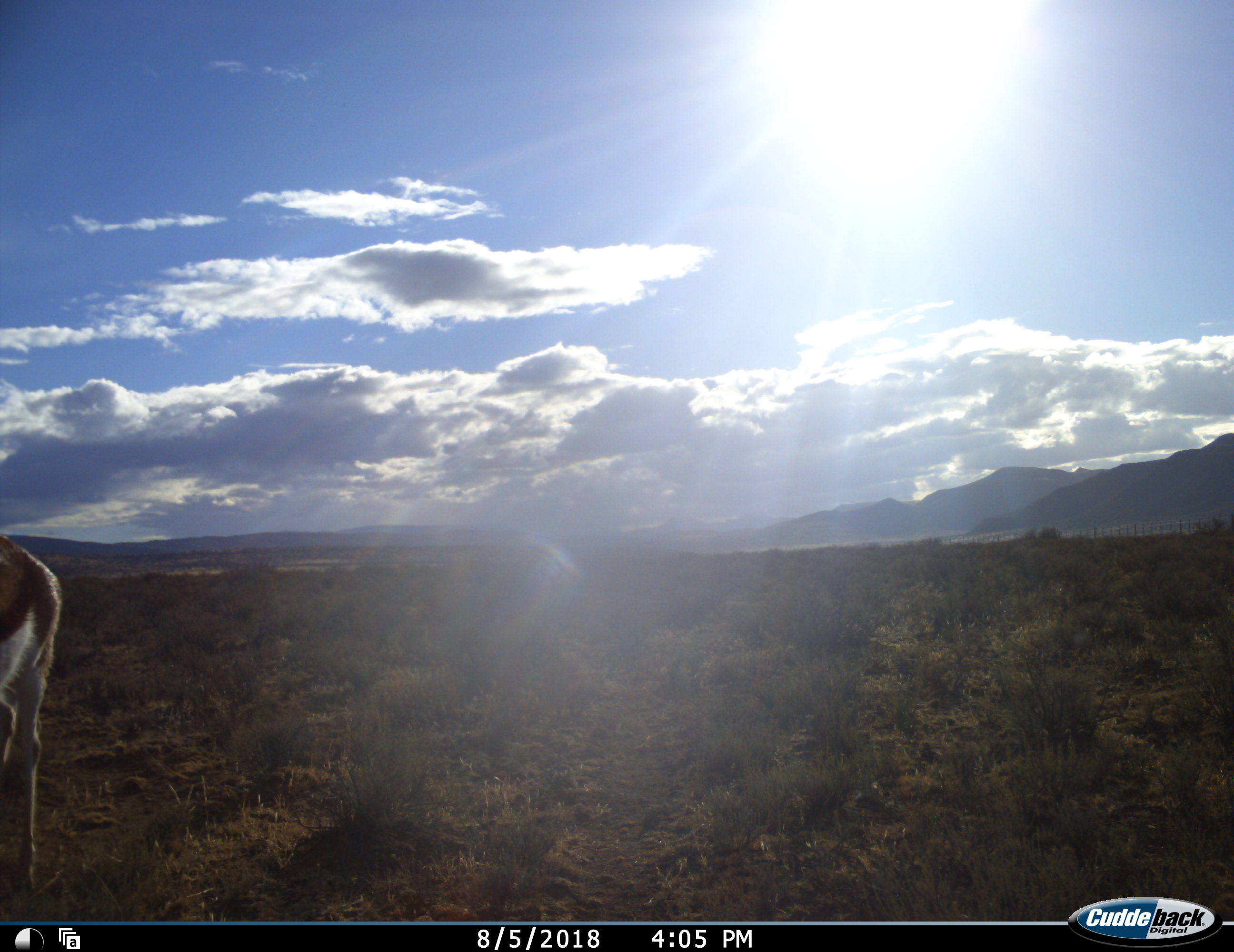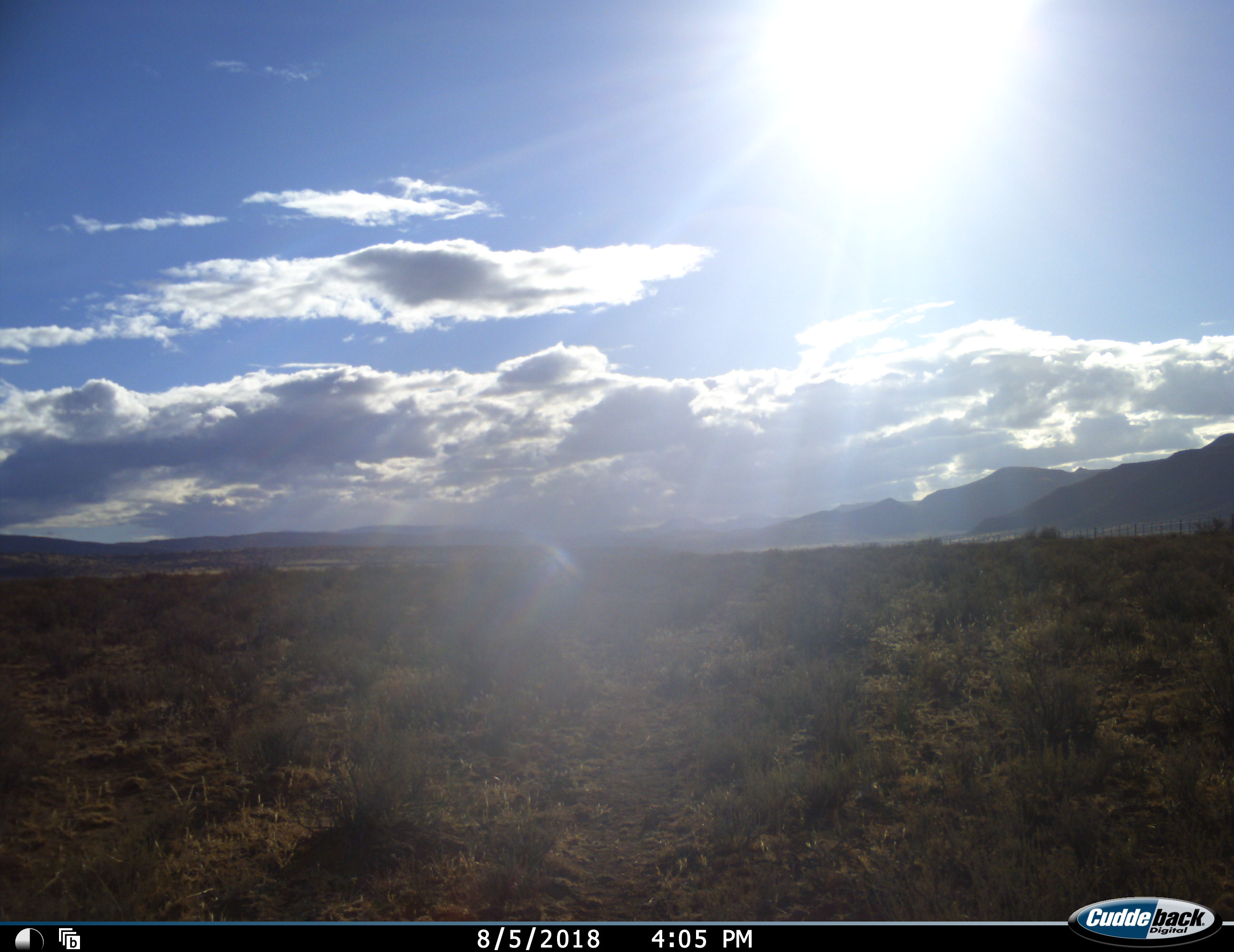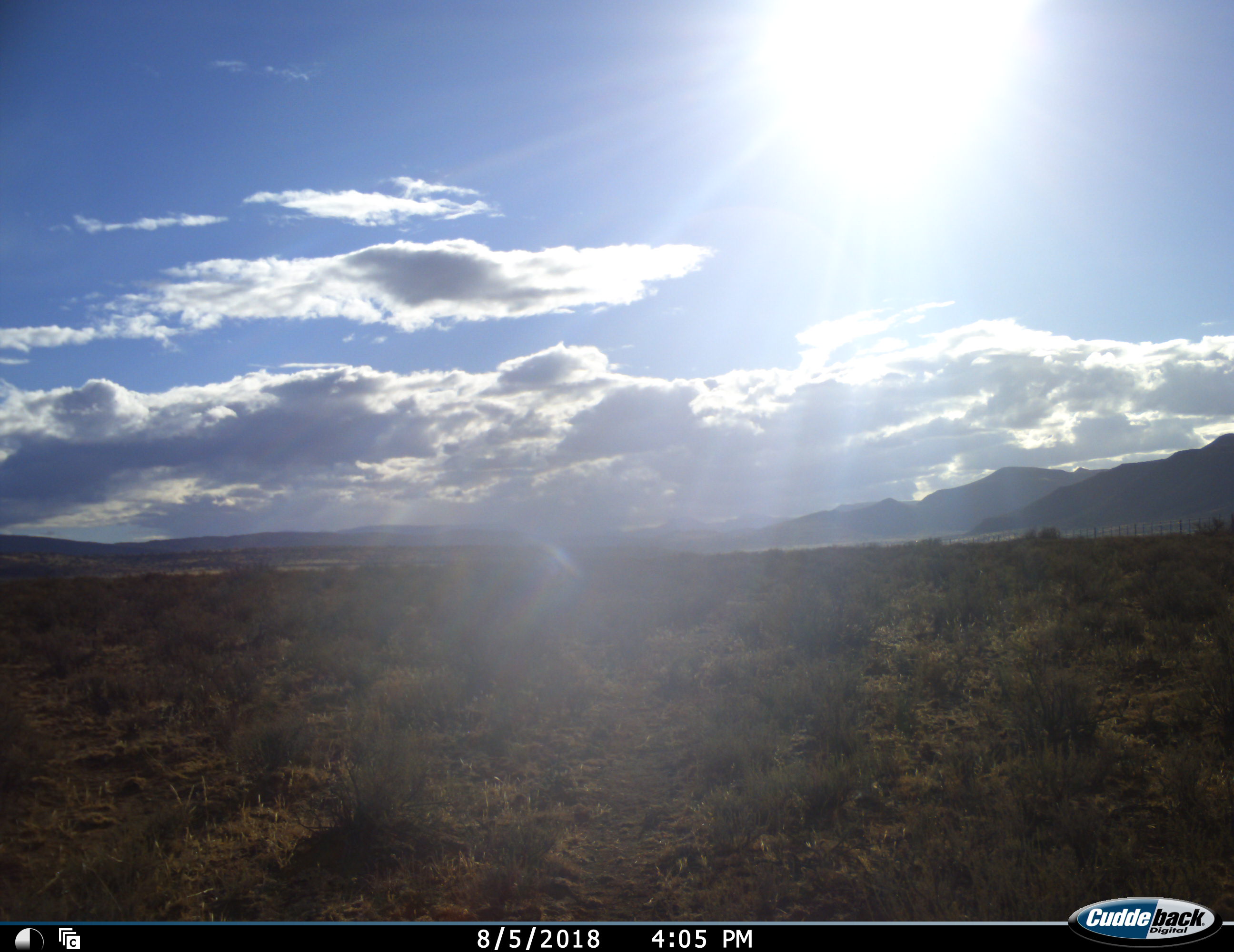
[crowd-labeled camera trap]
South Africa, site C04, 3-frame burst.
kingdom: Animalia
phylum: Chordata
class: Mammalia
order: Artiodactyla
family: Bovidae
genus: Antidorcas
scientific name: Antidorcas marsupialis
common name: springbok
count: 1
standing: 0%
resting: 0%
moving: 100%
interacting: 0%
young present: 0%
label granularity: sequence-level